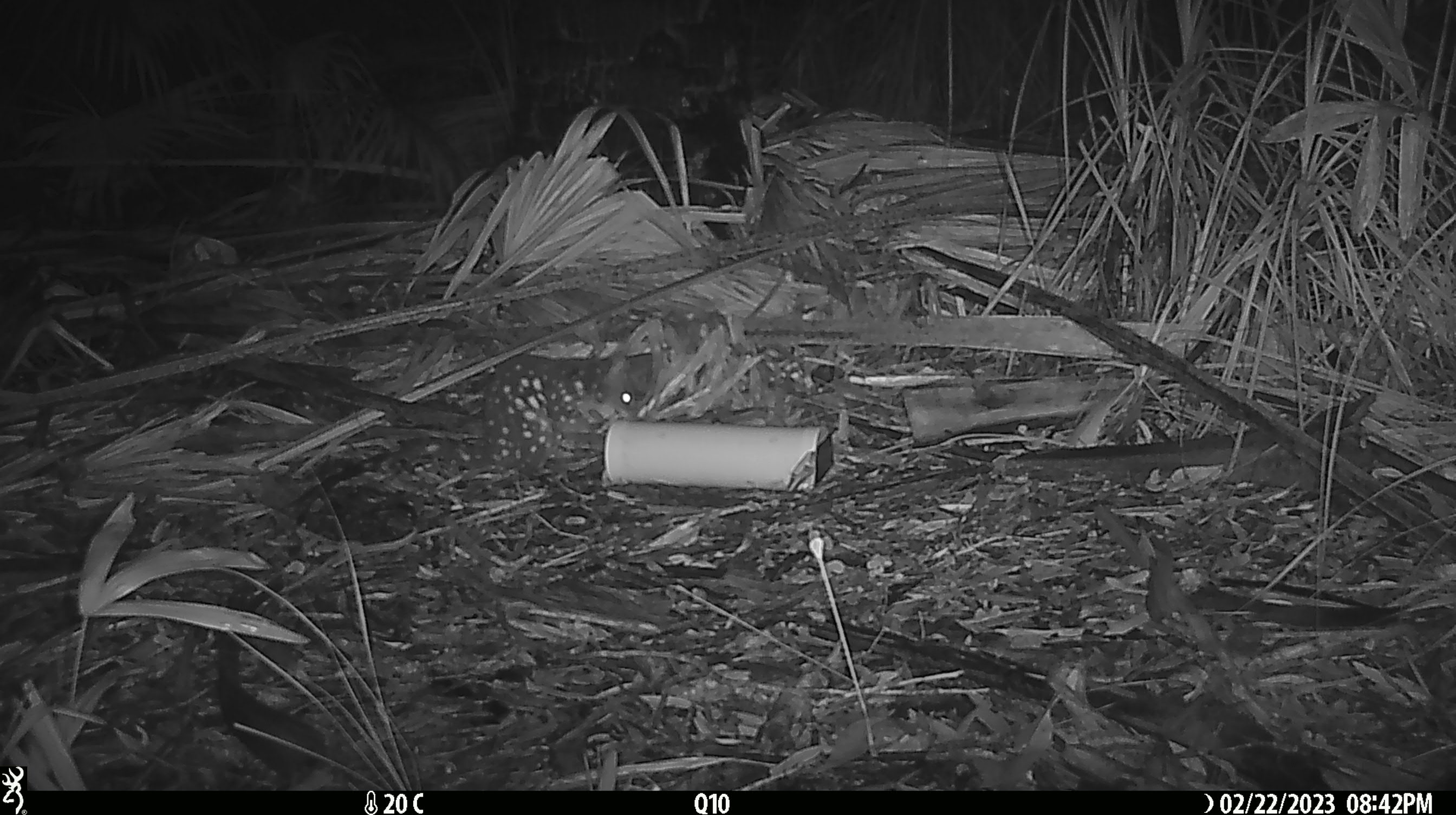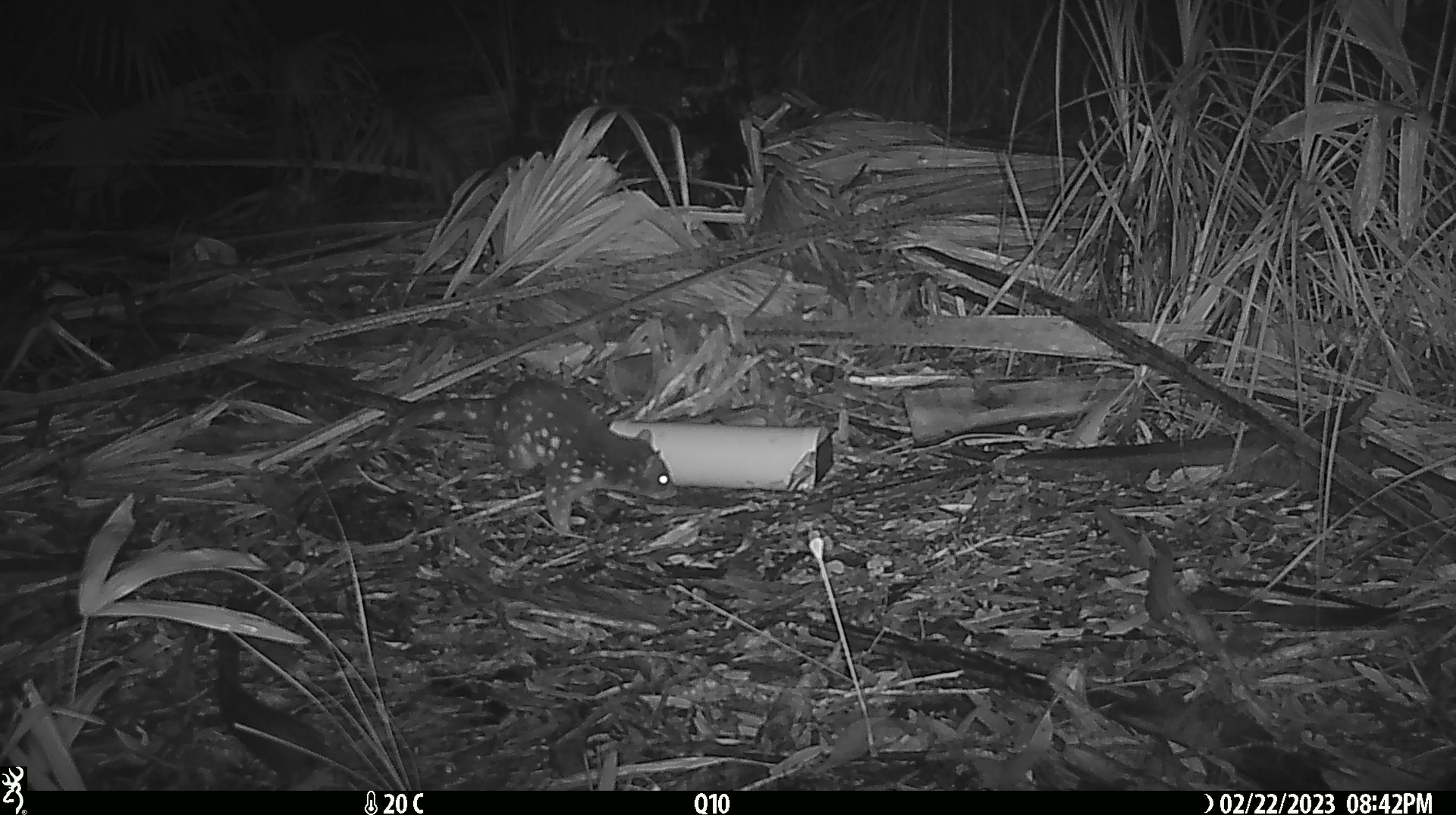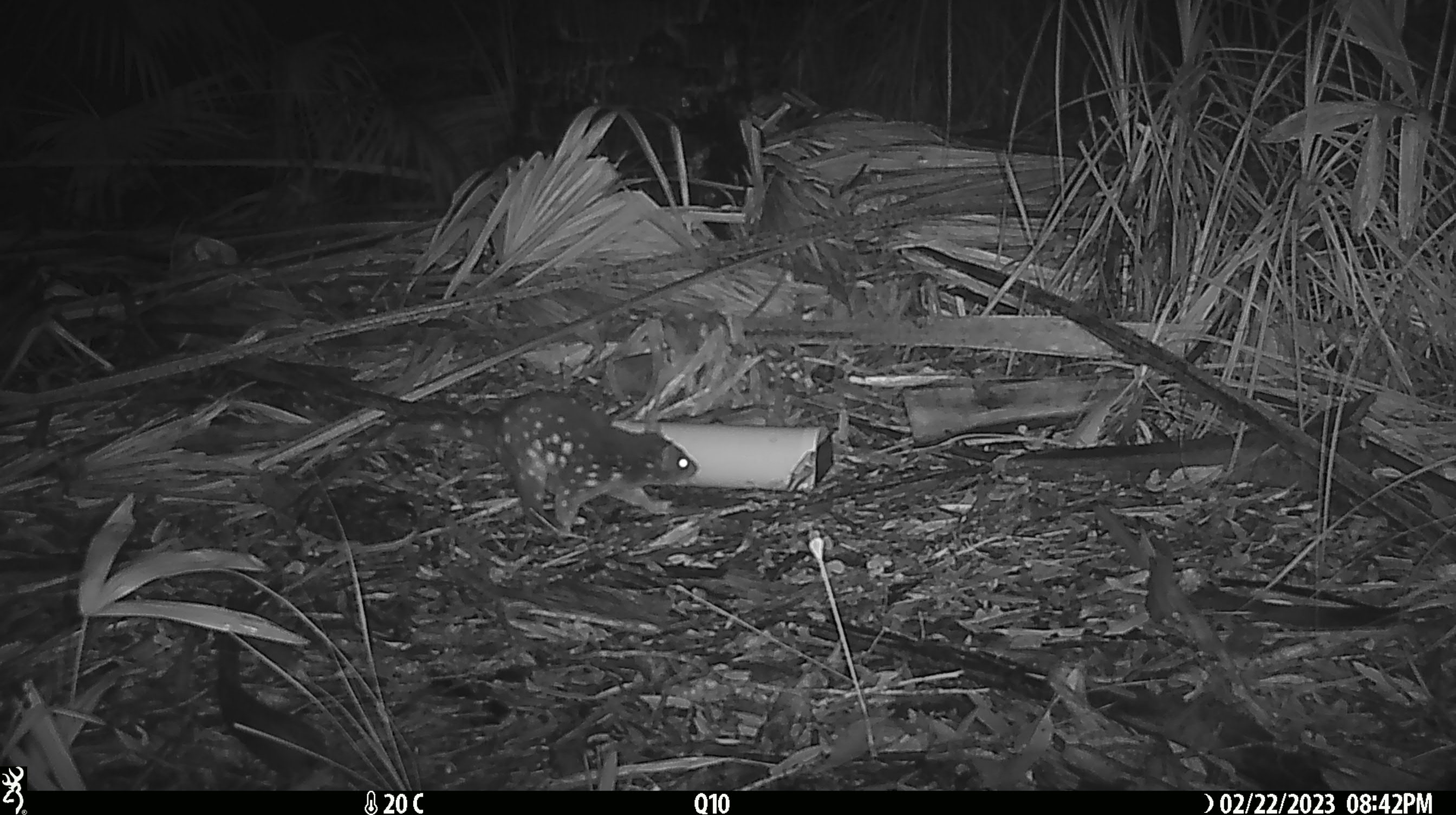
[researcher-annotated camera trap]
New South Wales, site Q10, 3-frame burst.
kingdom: Animalia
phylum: Chordata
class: Mammalia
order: Dasyuromorphia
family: Dasyuridae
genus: Dasyurus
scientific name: Dasyurus maculatus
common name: spotted-tailed quoll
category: quoll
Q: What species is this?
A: Quoll (spotted-tailed quoll) (Dasyurus maculatus).